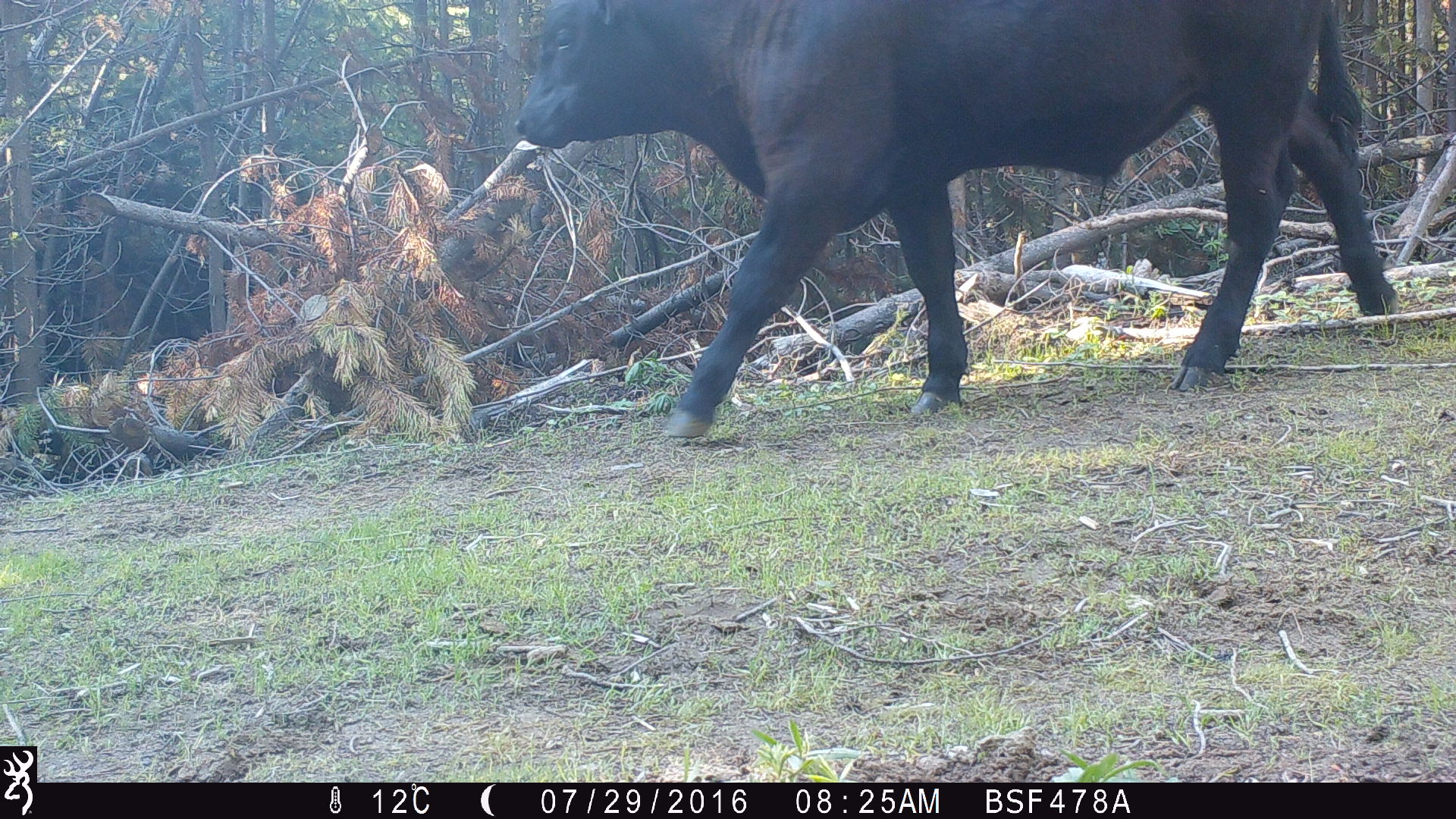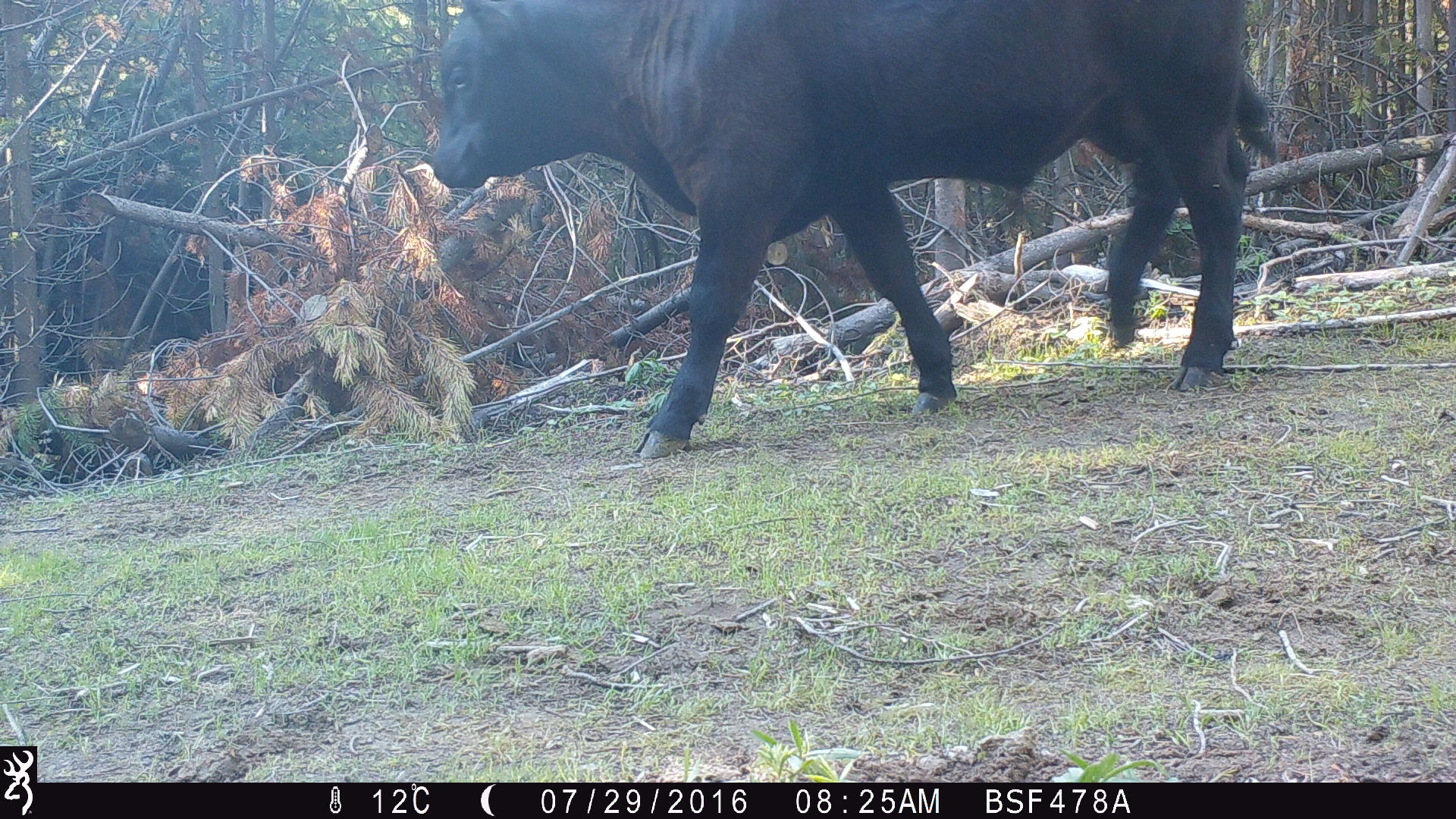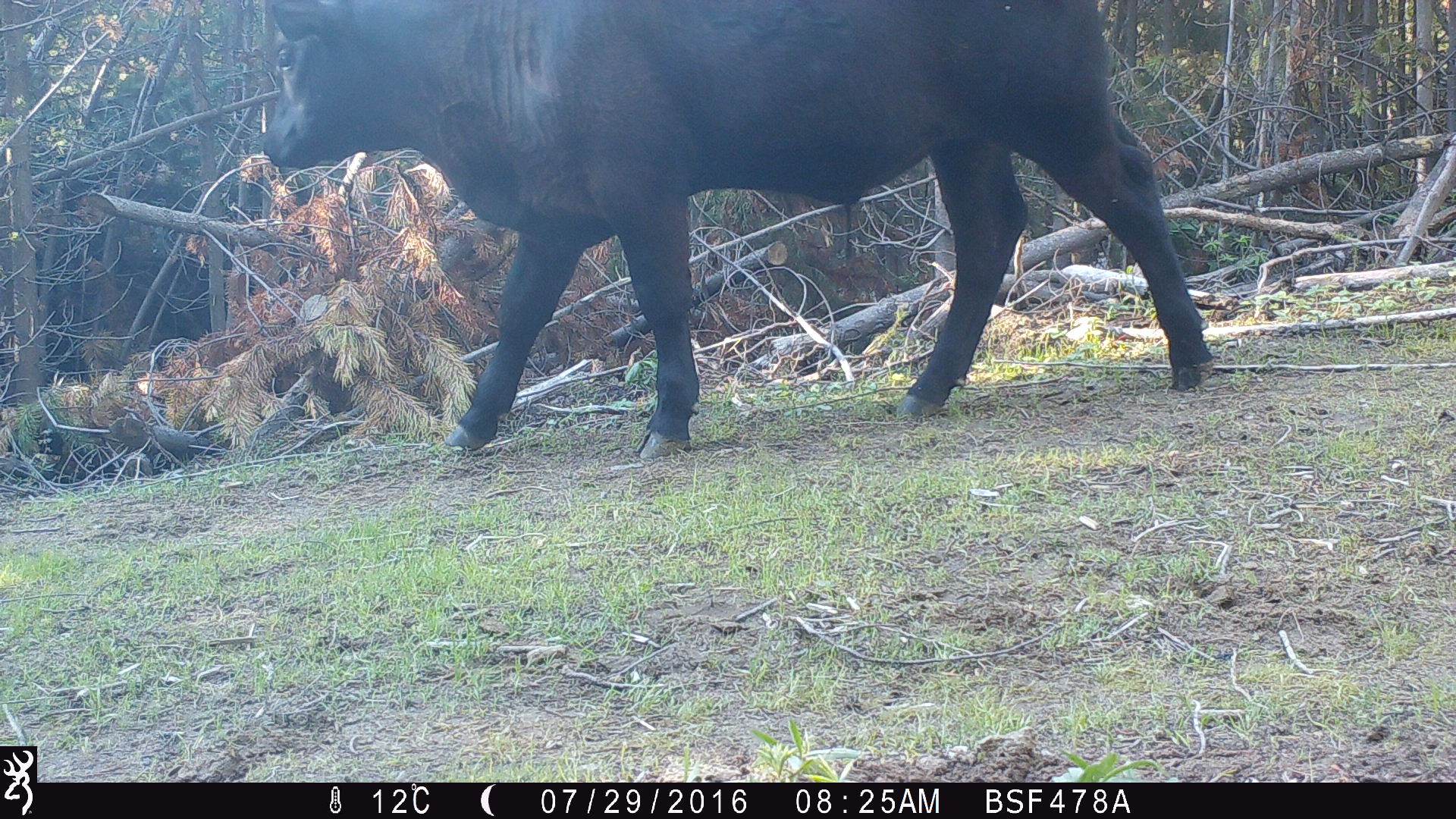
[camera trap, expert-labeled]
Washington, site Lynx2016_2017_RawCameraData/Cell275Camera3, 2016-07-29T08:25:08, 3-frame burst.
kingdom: Animalia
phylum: Chordata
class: Mammalia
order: Artiodactyla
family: Bovidae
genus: Bos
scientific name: Bos taurus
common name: domestic cattle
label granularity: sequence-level